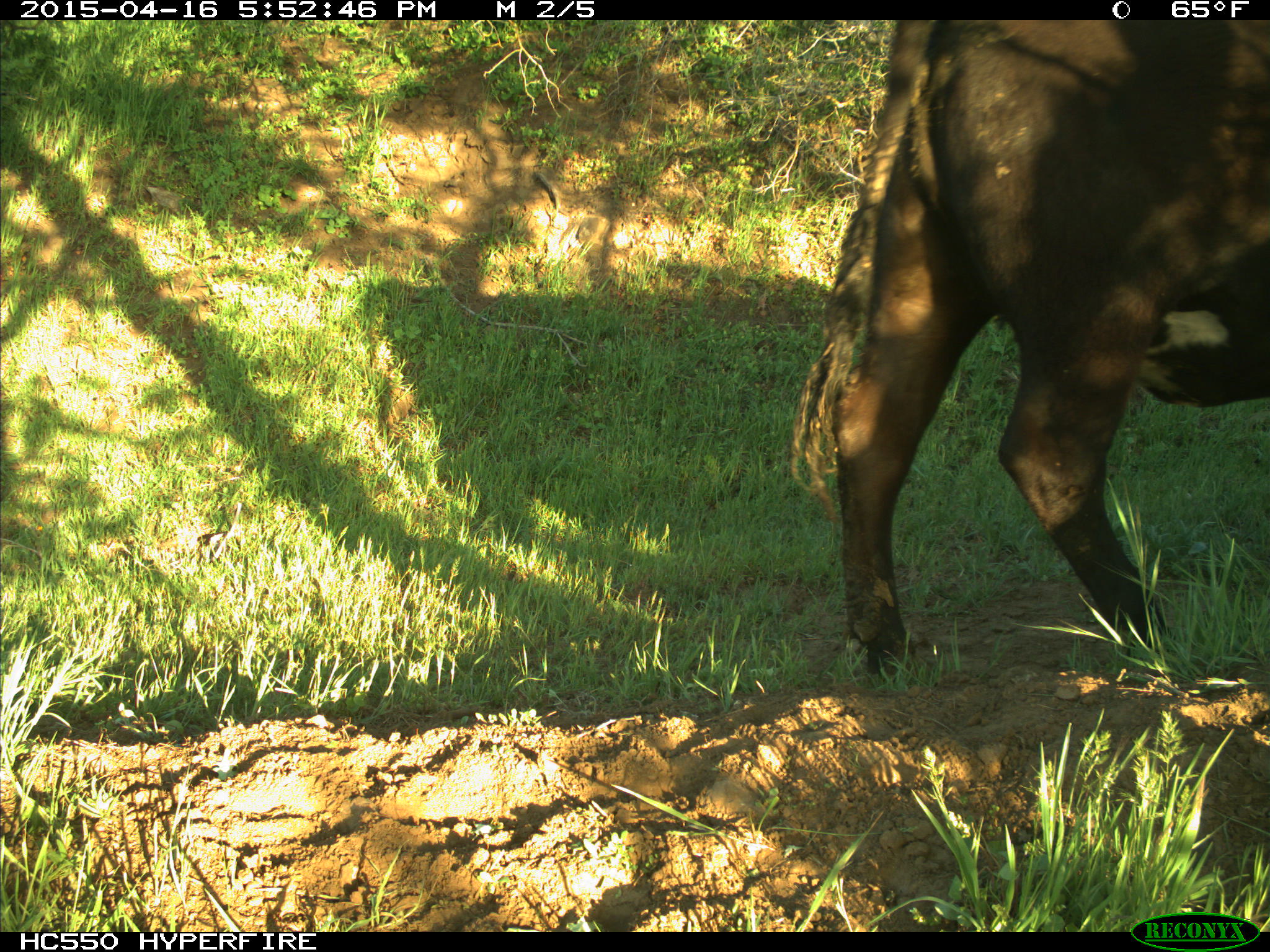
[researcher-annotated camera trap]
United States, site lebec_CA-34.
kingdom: Animalia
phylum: Chordata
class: Mammalia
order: Artiodactyla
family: Bovidae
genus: Bos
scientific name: Bos taurus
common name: domestic cow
Bos taurus (domestic cow).